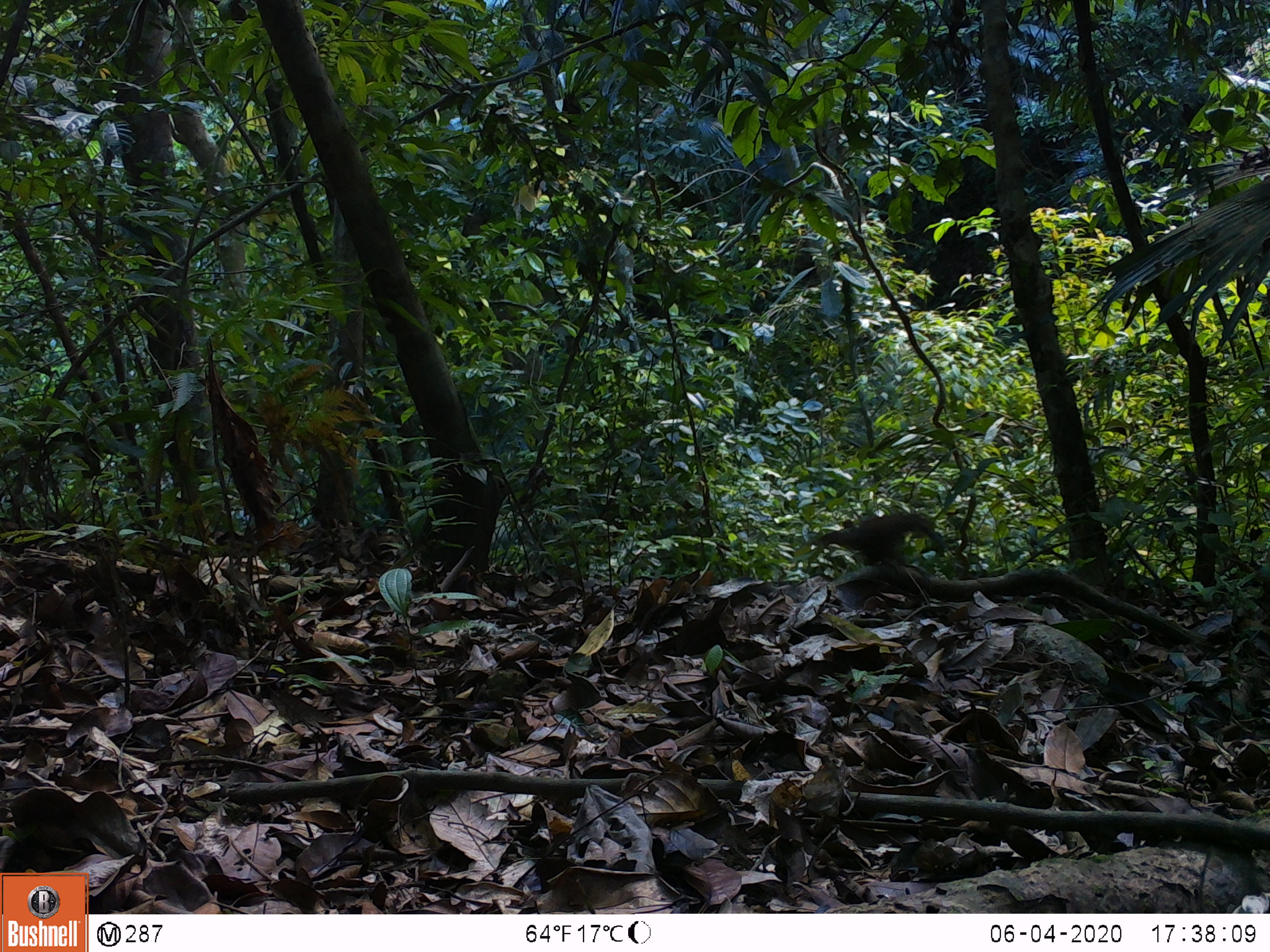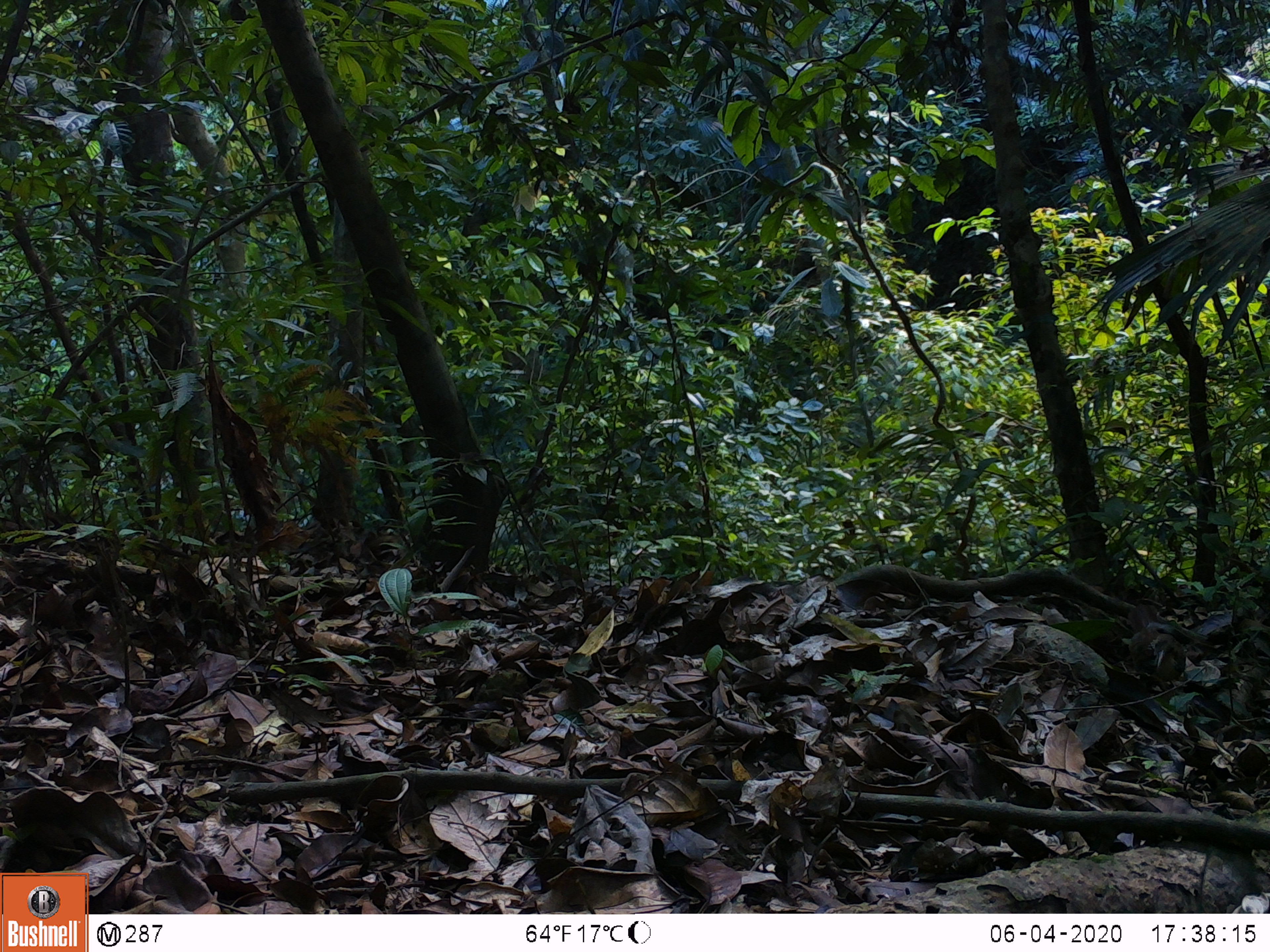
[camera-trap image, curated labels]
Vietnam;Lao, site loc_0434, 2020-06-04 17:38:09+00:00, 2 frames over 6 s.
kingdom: Animalia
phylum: Chordata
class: Aves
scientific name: Aves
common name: bird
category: unidentified bird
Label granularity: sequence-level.